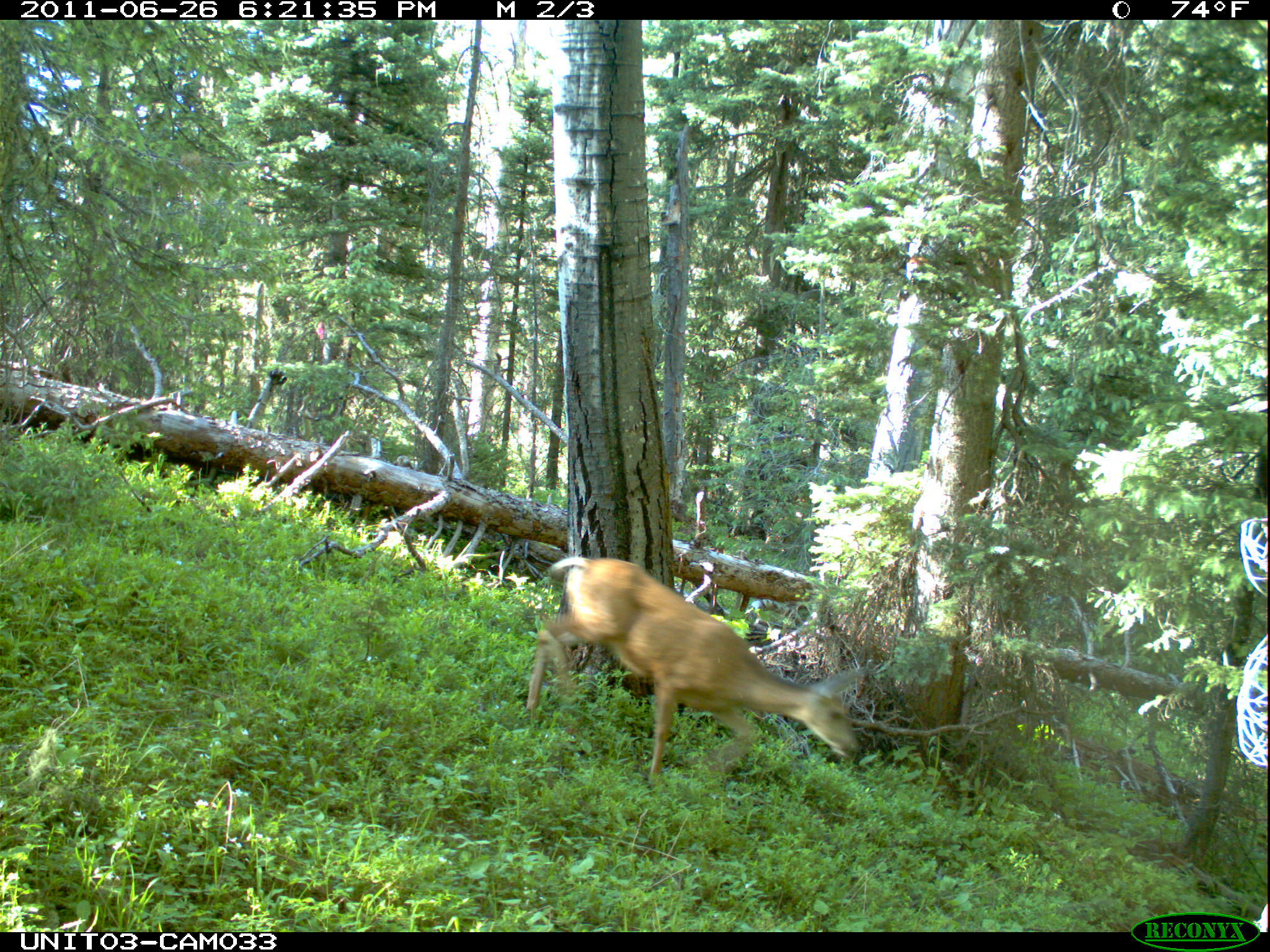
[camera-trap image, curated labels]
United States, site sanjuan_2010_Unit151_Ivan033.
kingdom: Animalia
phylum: Chordata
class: Mammalia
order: Artiodactyla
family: Cervidae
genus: Odocoileus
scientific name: Odocoileus hemionus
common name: mule deer